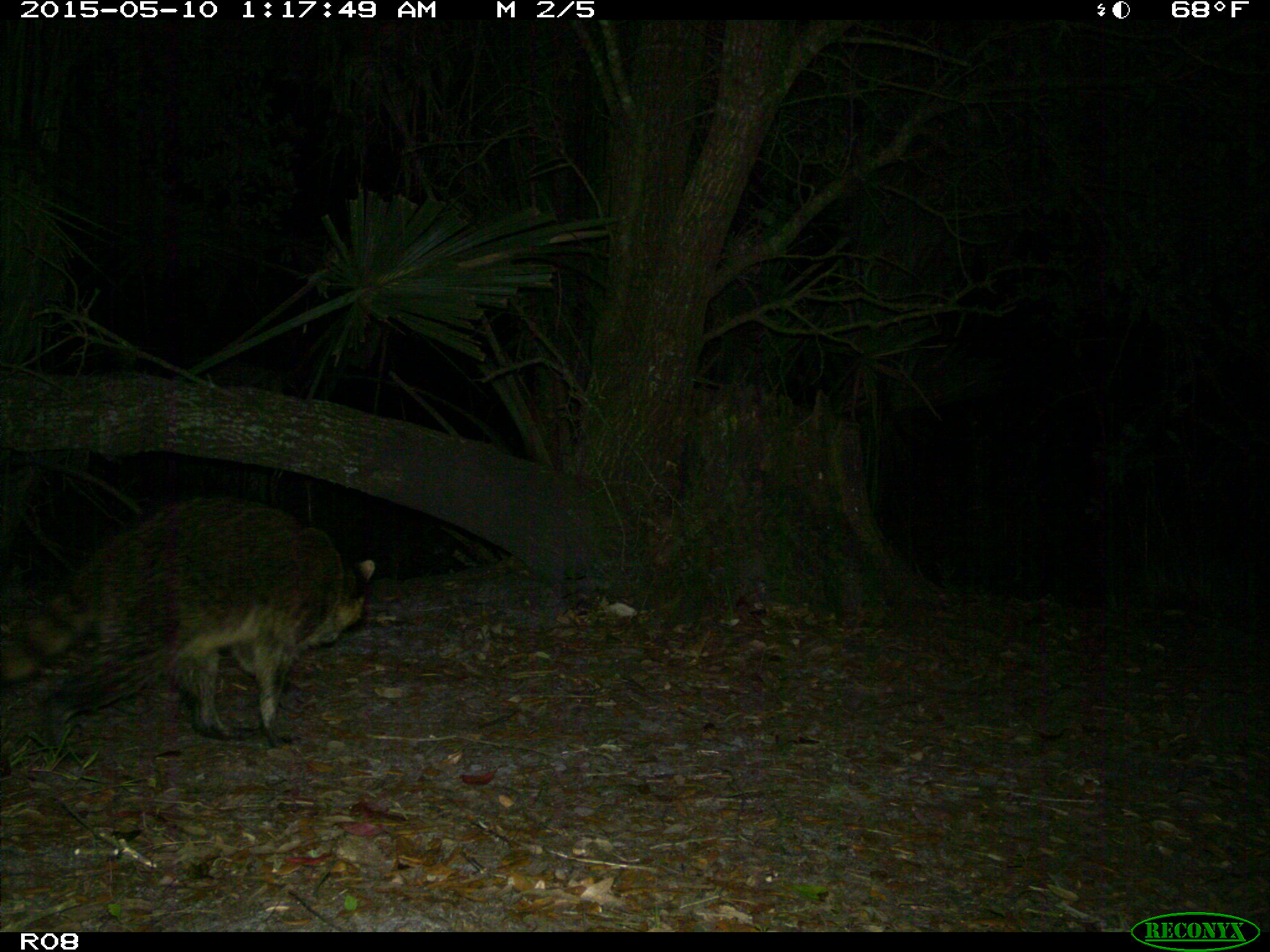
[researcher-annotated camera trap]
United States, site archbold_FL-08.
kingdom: Animalia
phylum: Chordata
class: Mammalia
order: Carnivora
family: Procyonidae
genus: Procyon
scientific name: Procyon lotor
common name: common raccoon